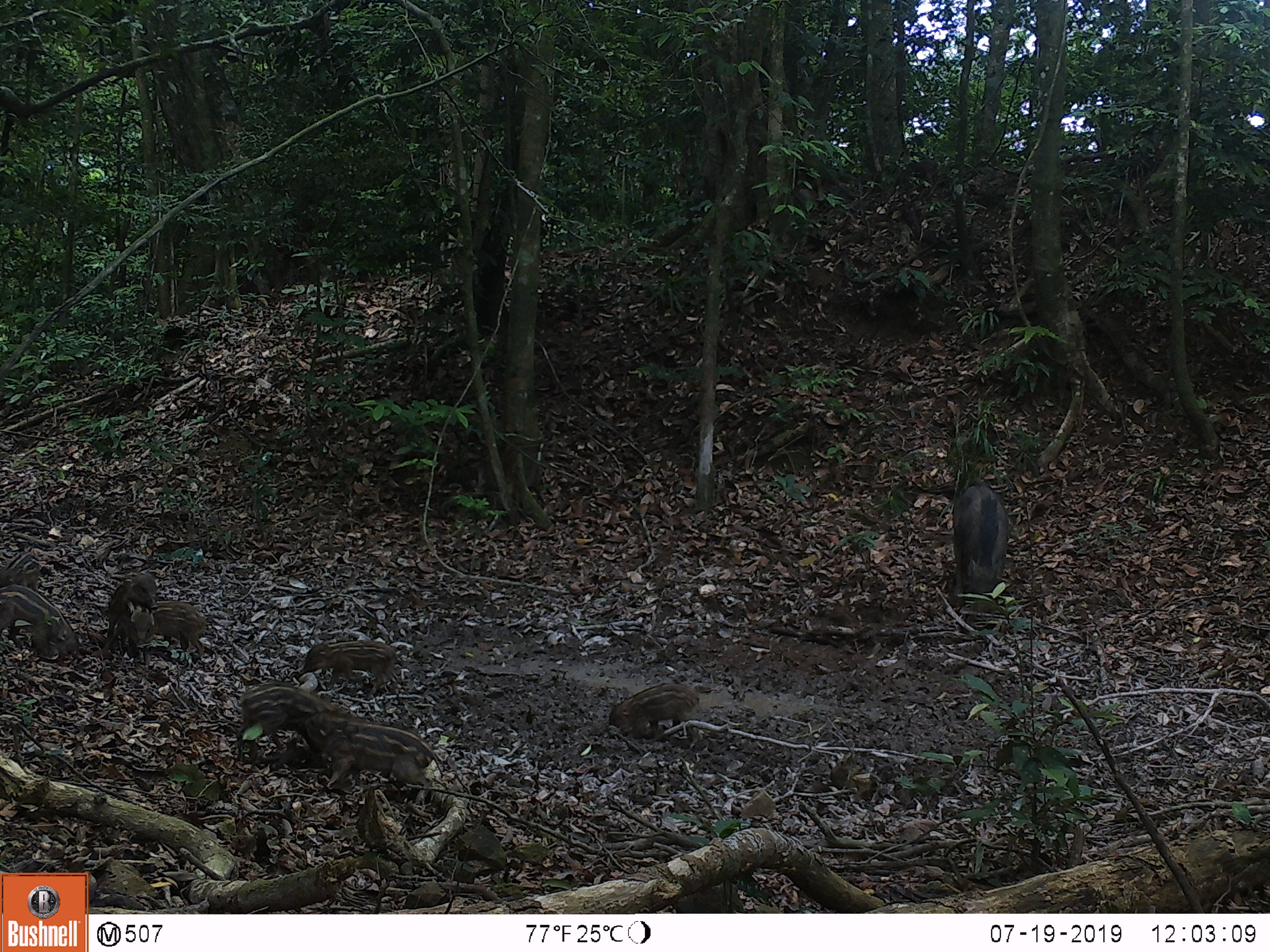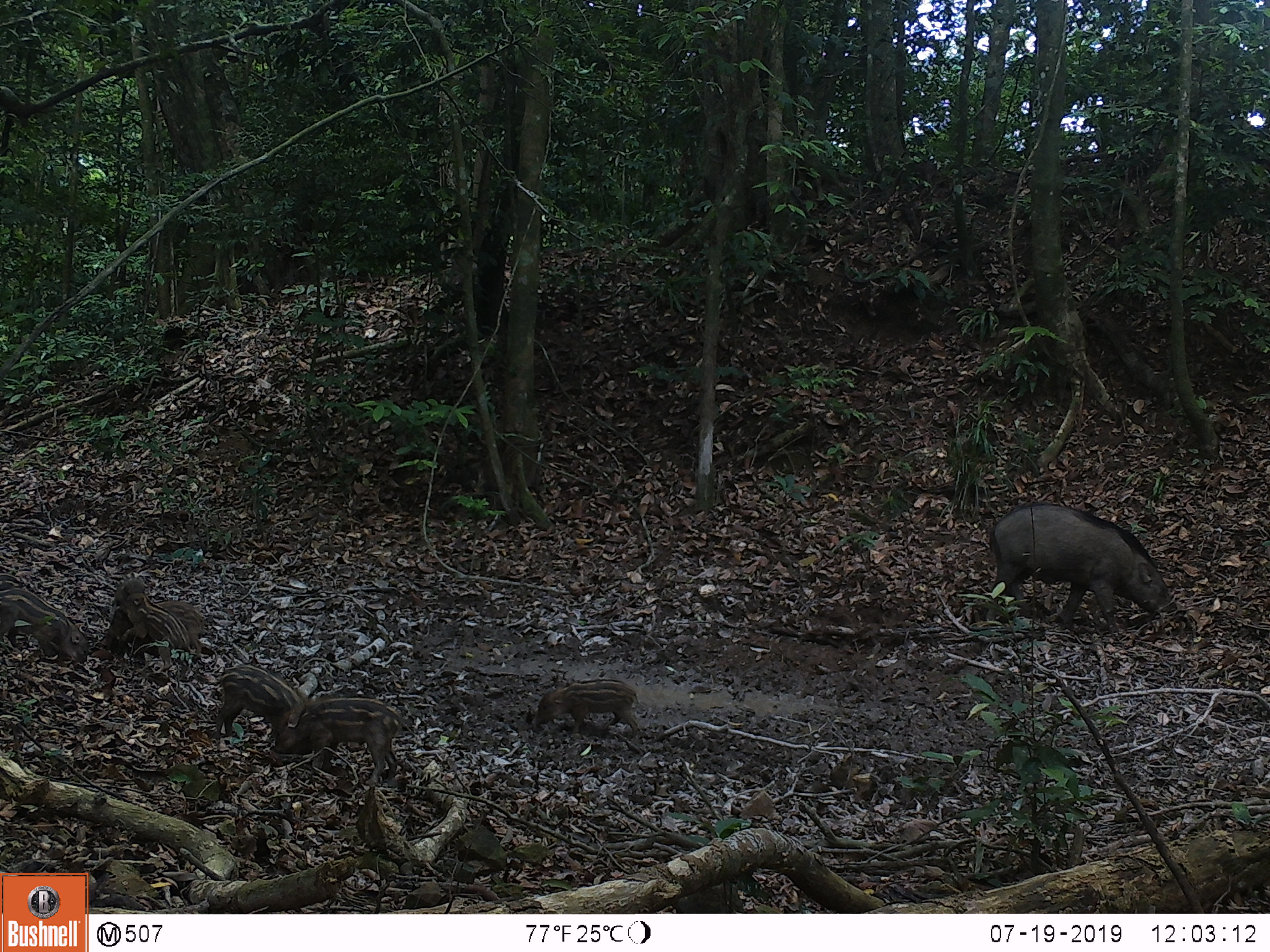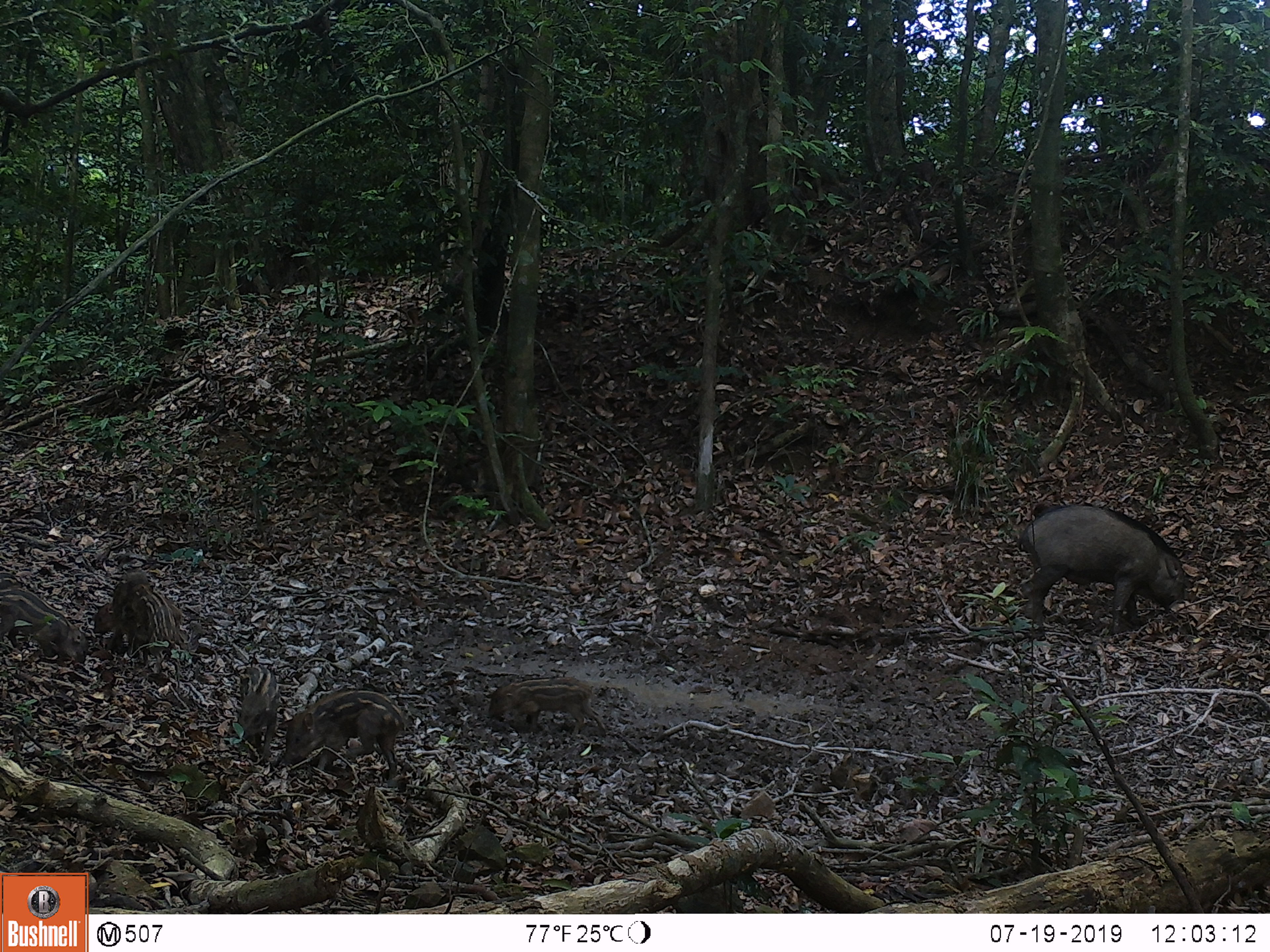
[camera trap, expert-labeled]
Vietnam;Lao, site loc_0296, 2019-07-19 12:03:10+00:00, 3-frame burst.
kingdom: Animalia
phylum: Chordata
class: Mammalia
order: Artiodactyla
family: Suidae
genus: Sus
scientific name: Sus scrofa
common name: eurasian wild pig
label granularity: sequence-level